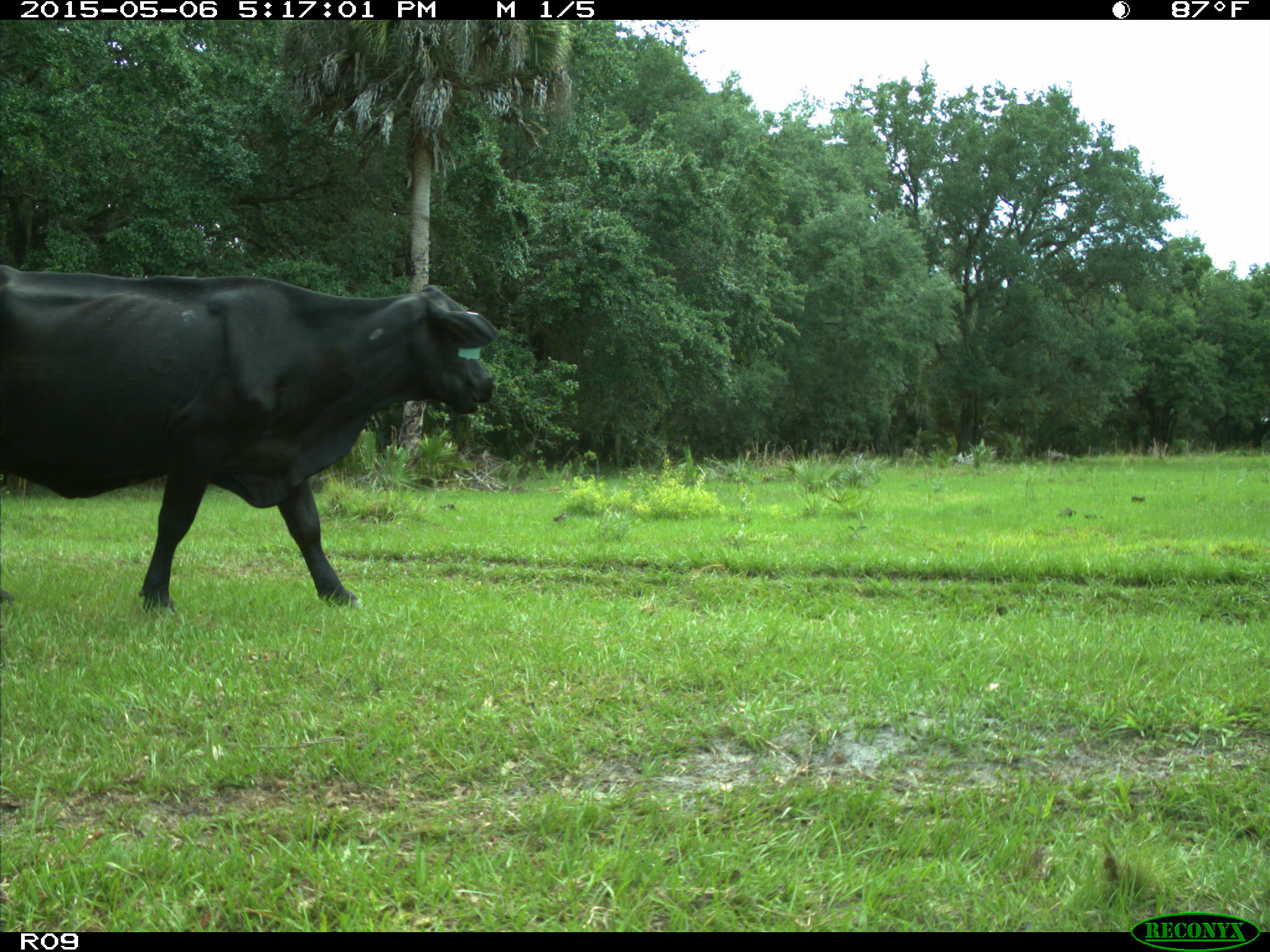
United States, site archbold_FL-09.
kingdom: Animalia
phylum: Chordata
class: Mammalia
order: Artiodactyla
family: Bovidae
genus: Bos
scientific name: Bos taurus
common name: domestic cow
Bos taurus (domestic cow).